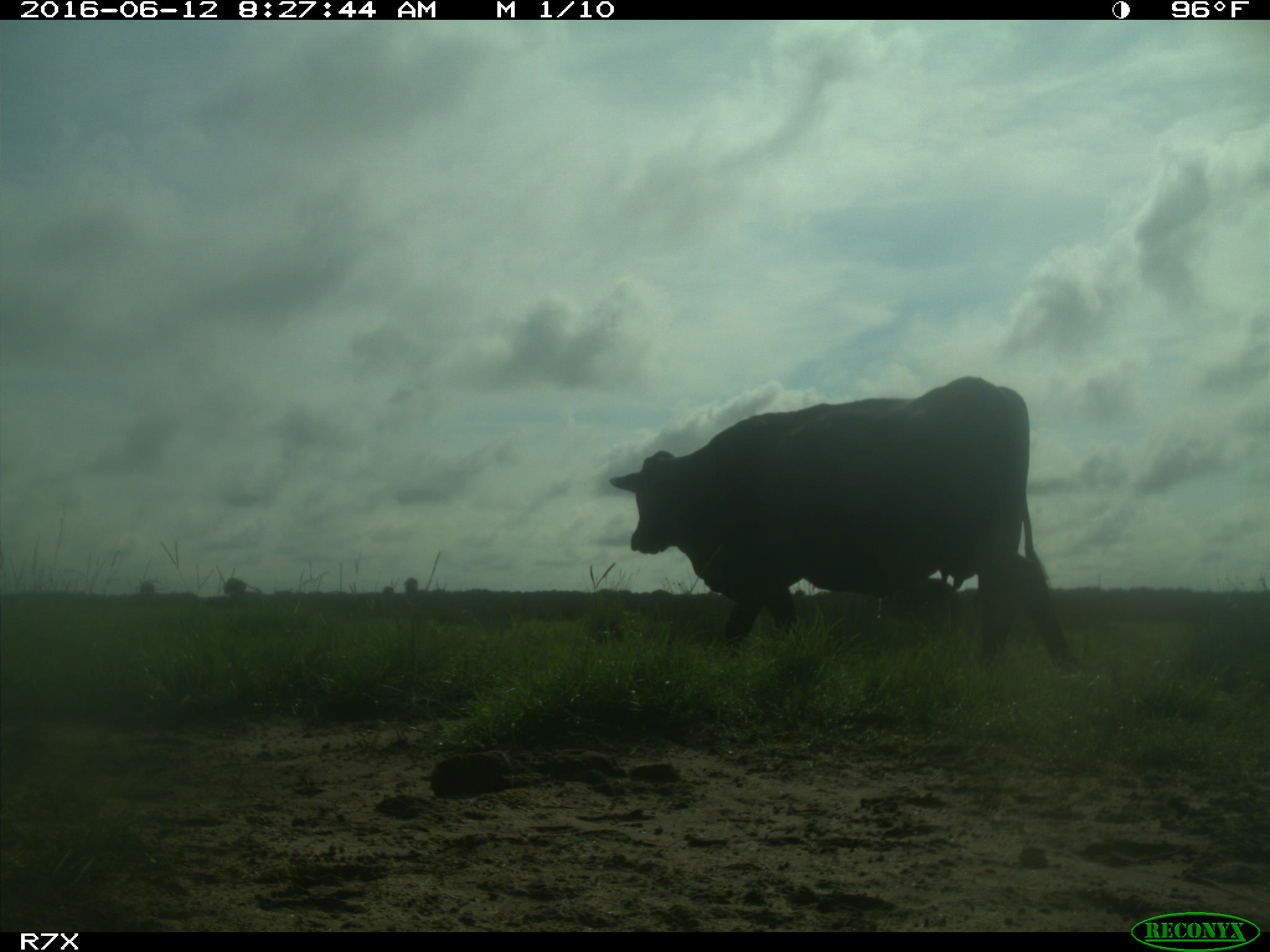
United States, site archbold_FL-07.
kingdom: Animalia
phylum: Chordata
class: Mammalia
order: Artiodactyla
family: Bovidae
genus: Bos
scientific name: Bos taurus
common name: domestic cow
Bos taurus (domestic cow).